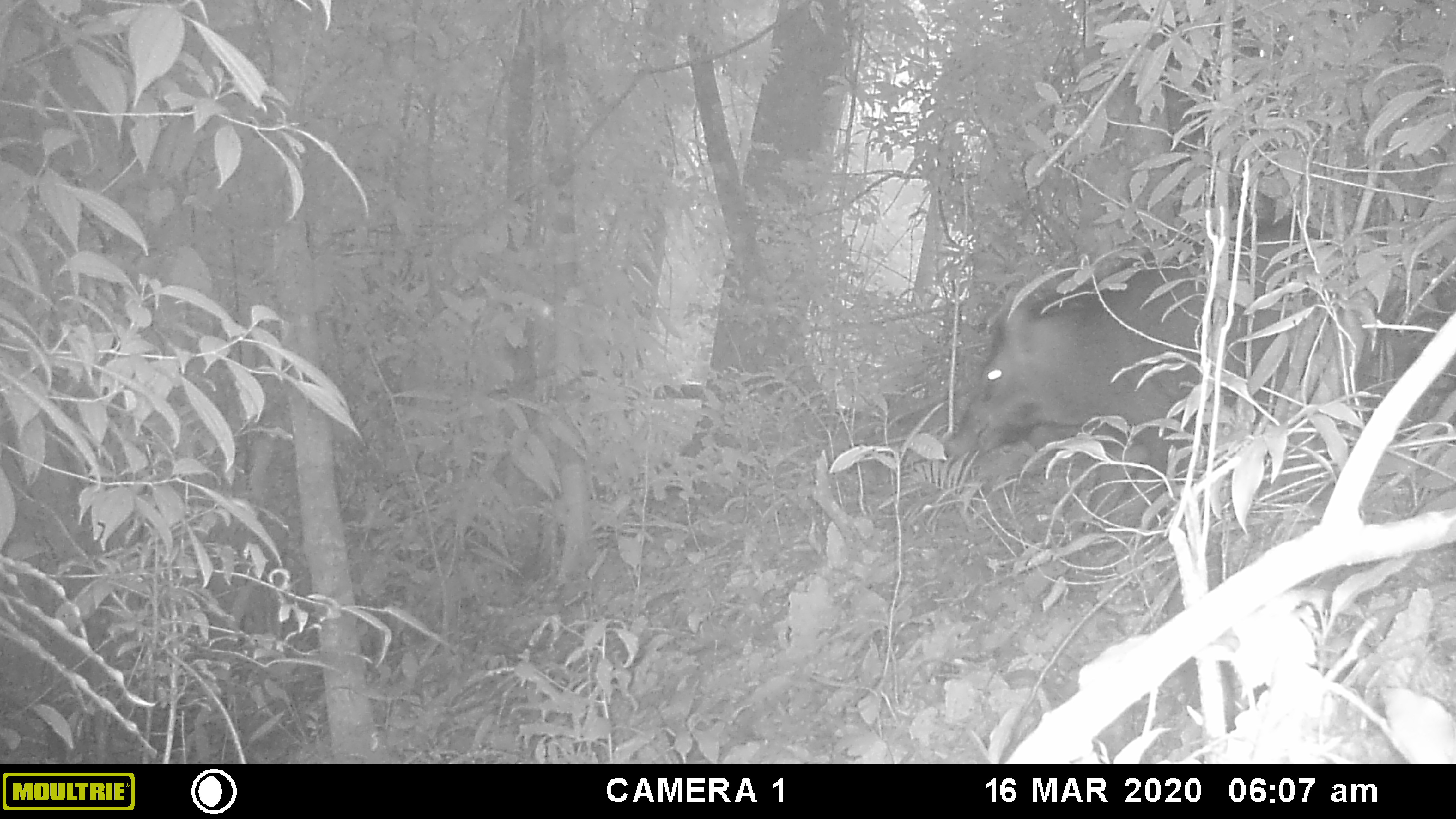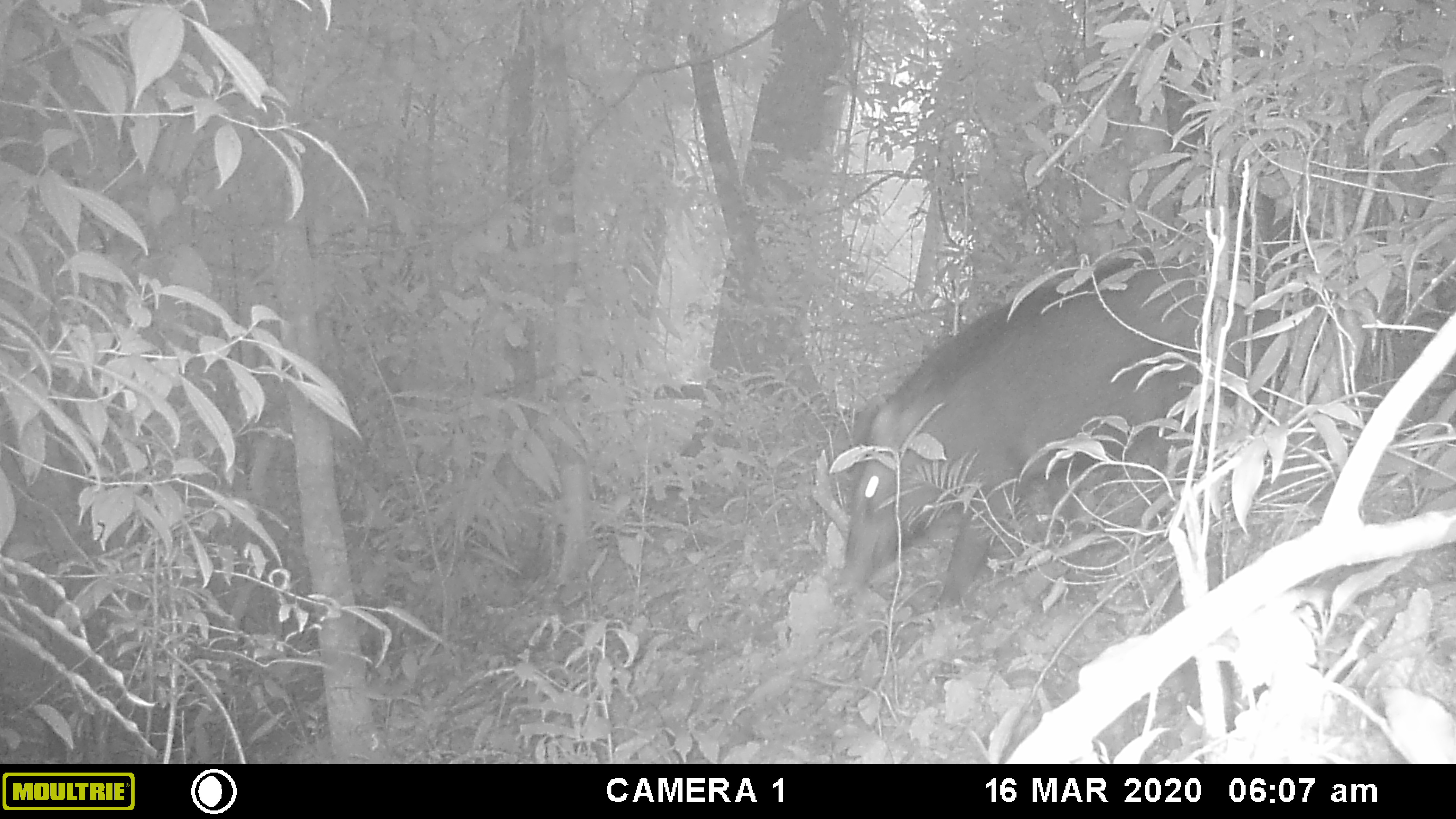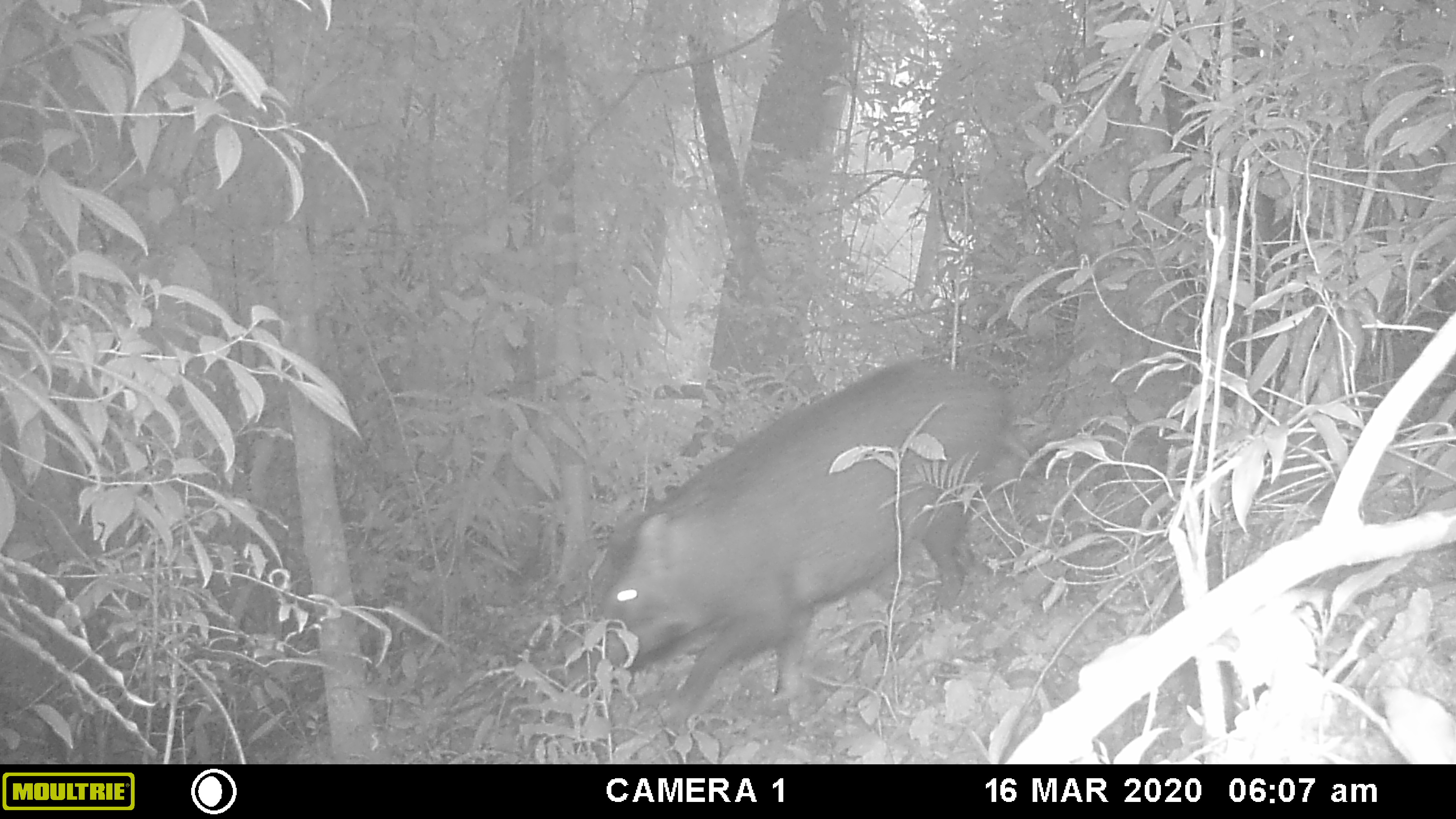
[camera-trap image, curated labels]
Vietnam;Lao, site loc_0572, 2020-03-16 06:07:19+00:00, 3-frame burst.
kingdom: Animalia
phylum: Chordata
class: Mammalia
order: Artiodactyla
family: Suidae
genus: Sus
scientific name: Sus scrofa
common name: eurasian wild pig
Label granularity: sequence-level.